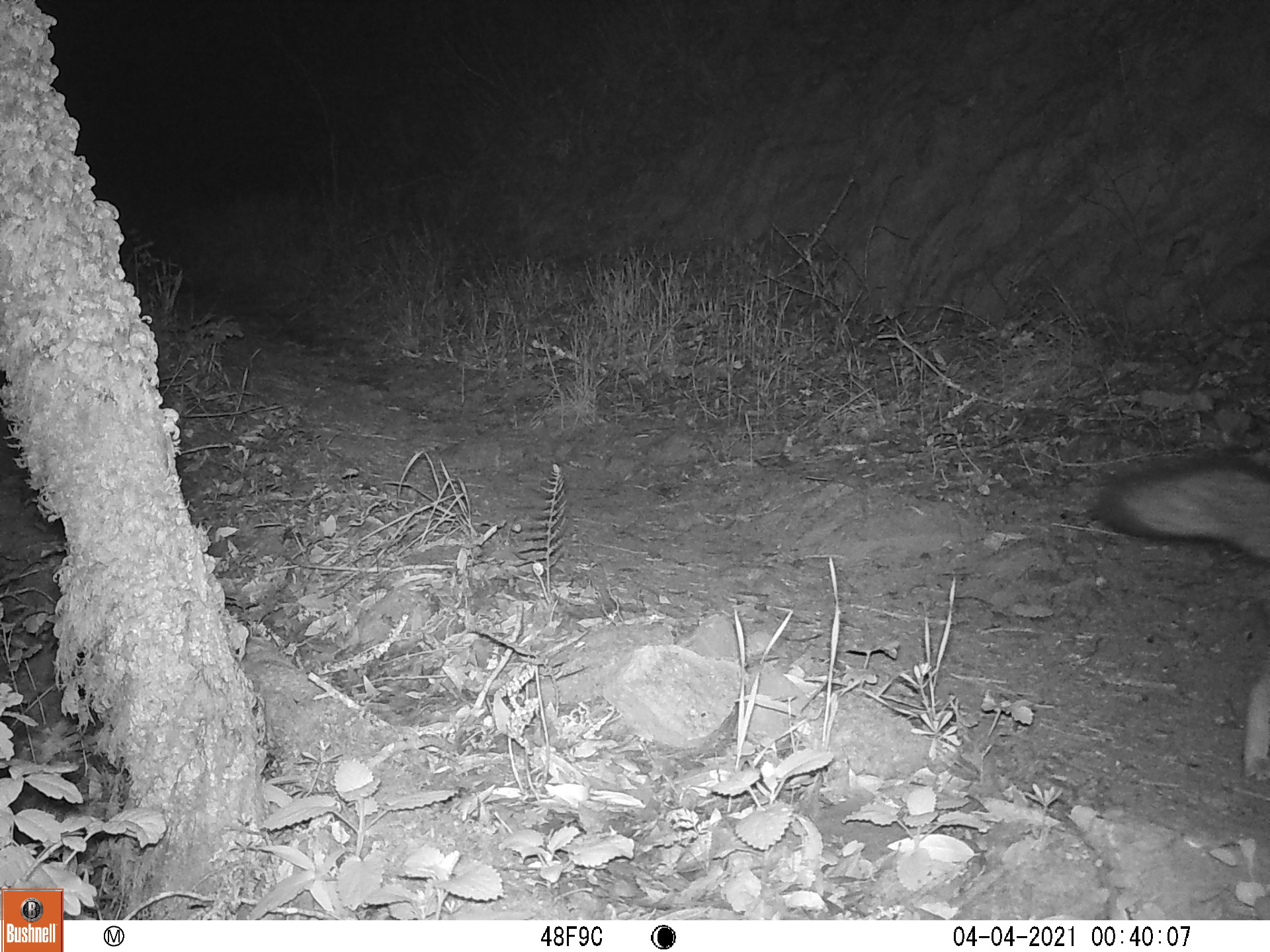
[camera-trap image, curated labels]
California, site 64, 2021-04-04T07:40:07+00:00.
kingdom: Animalia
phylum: Chordata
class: Mammalia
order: Carnivora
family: Canidae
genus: Urocyon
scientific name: Urocyon cinereoargenteus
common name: gray fox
Gray fox (Urocyon cinereoargenteus).